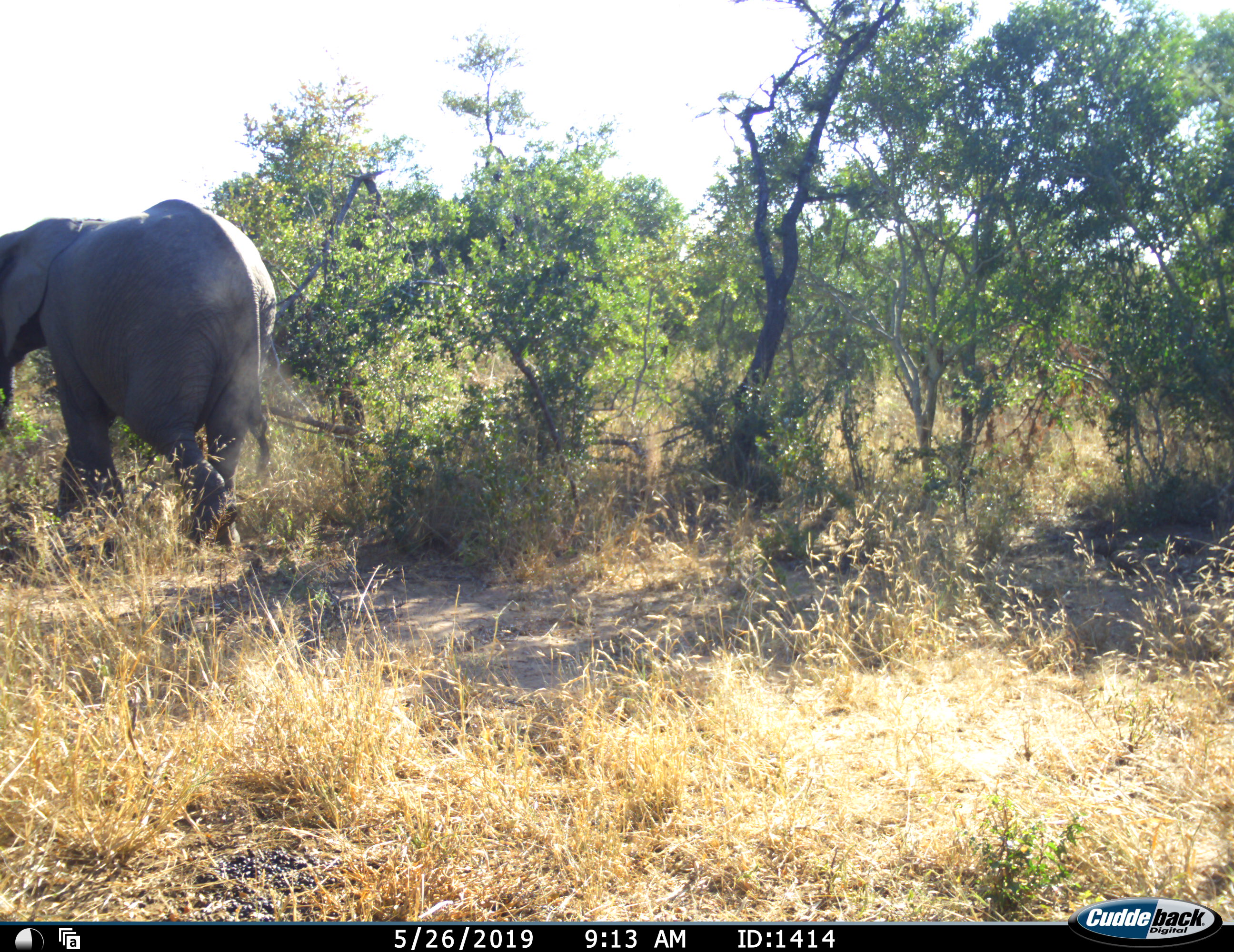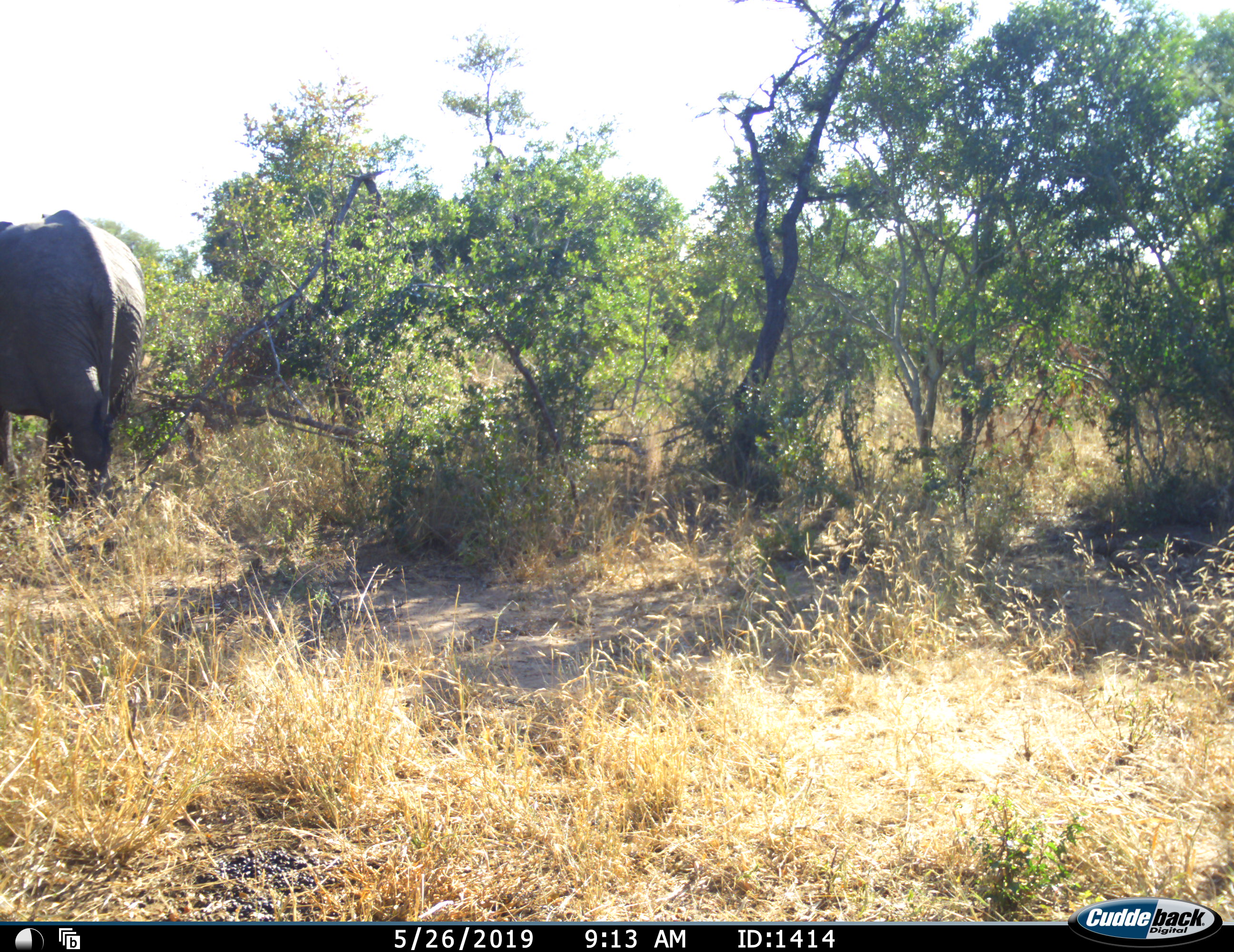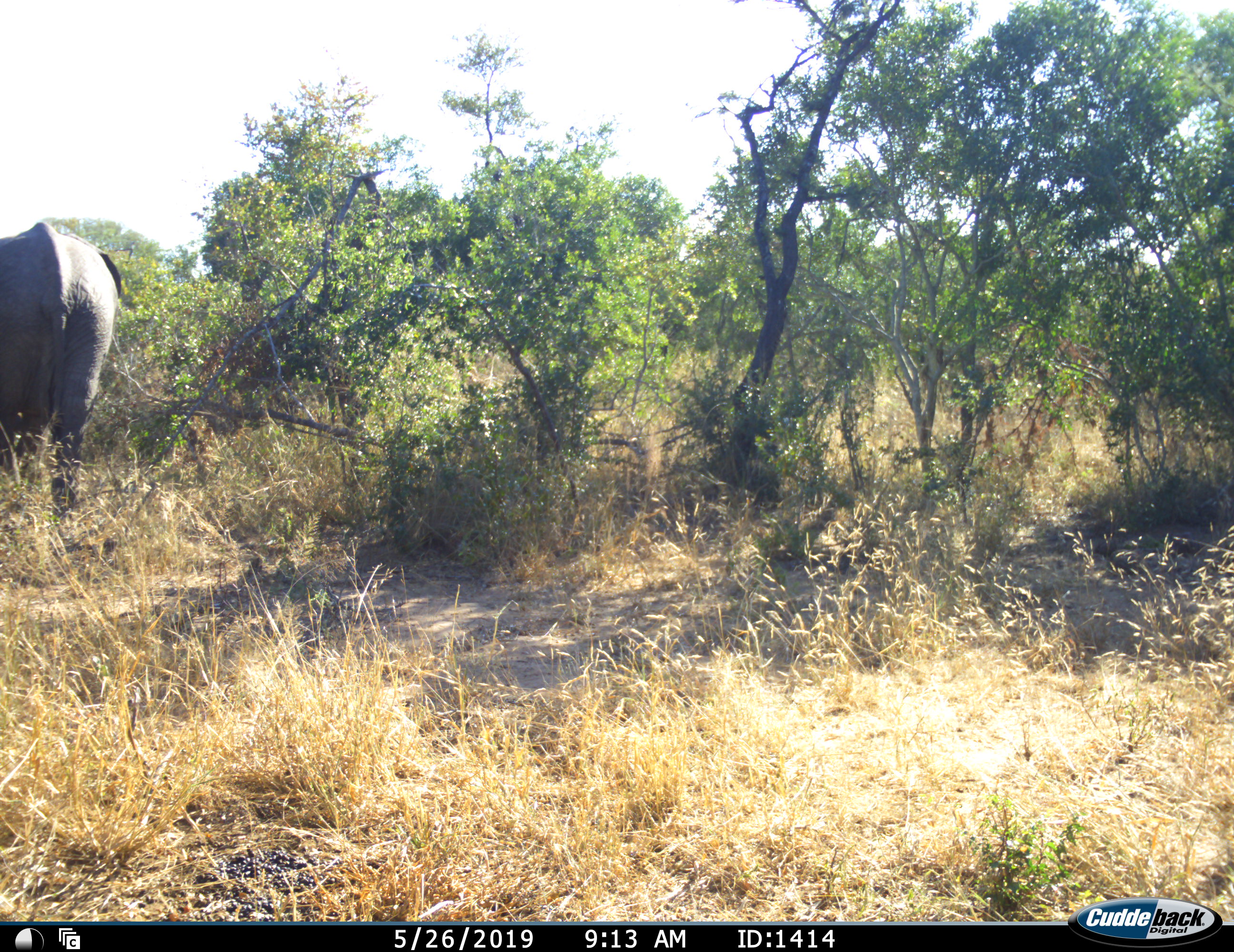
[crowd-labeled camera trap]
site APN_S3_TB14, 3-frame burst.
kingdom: Animalia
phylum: Chordata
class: Mammalia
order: Proboscidea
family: Elephantidae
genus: Loxodonta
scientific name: Loxodonta africana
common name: african bush elephant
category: elephant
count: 1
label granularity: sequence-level